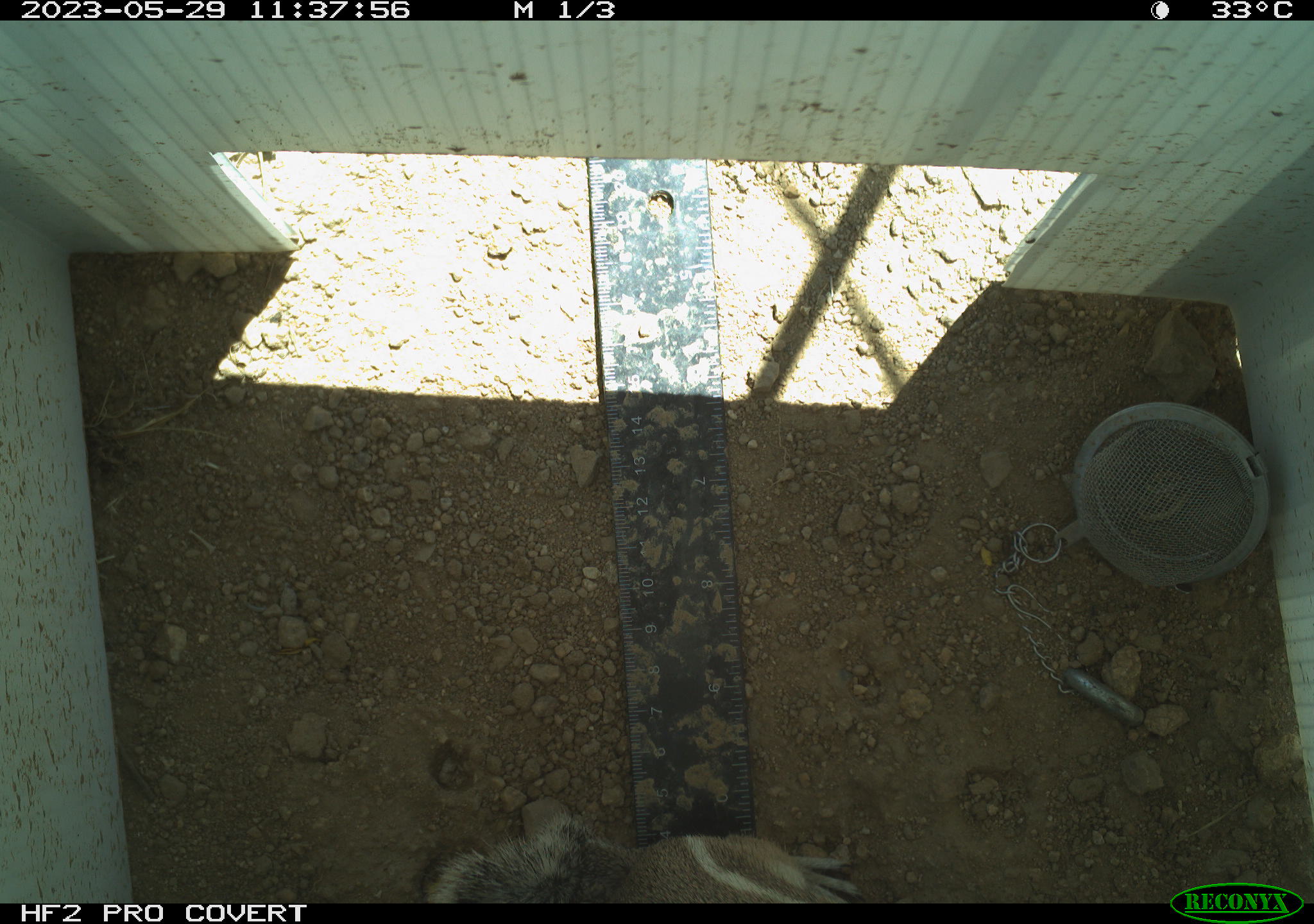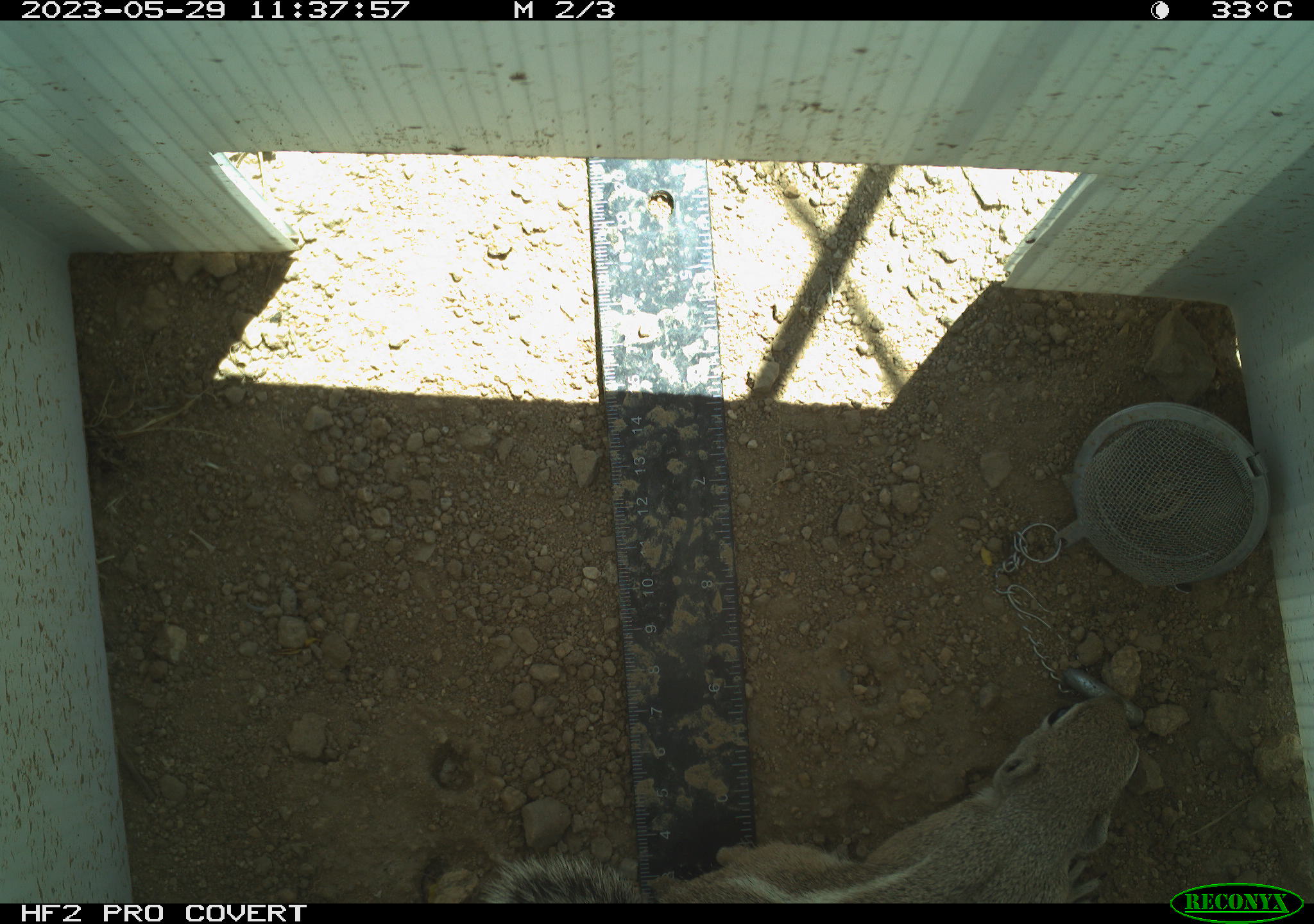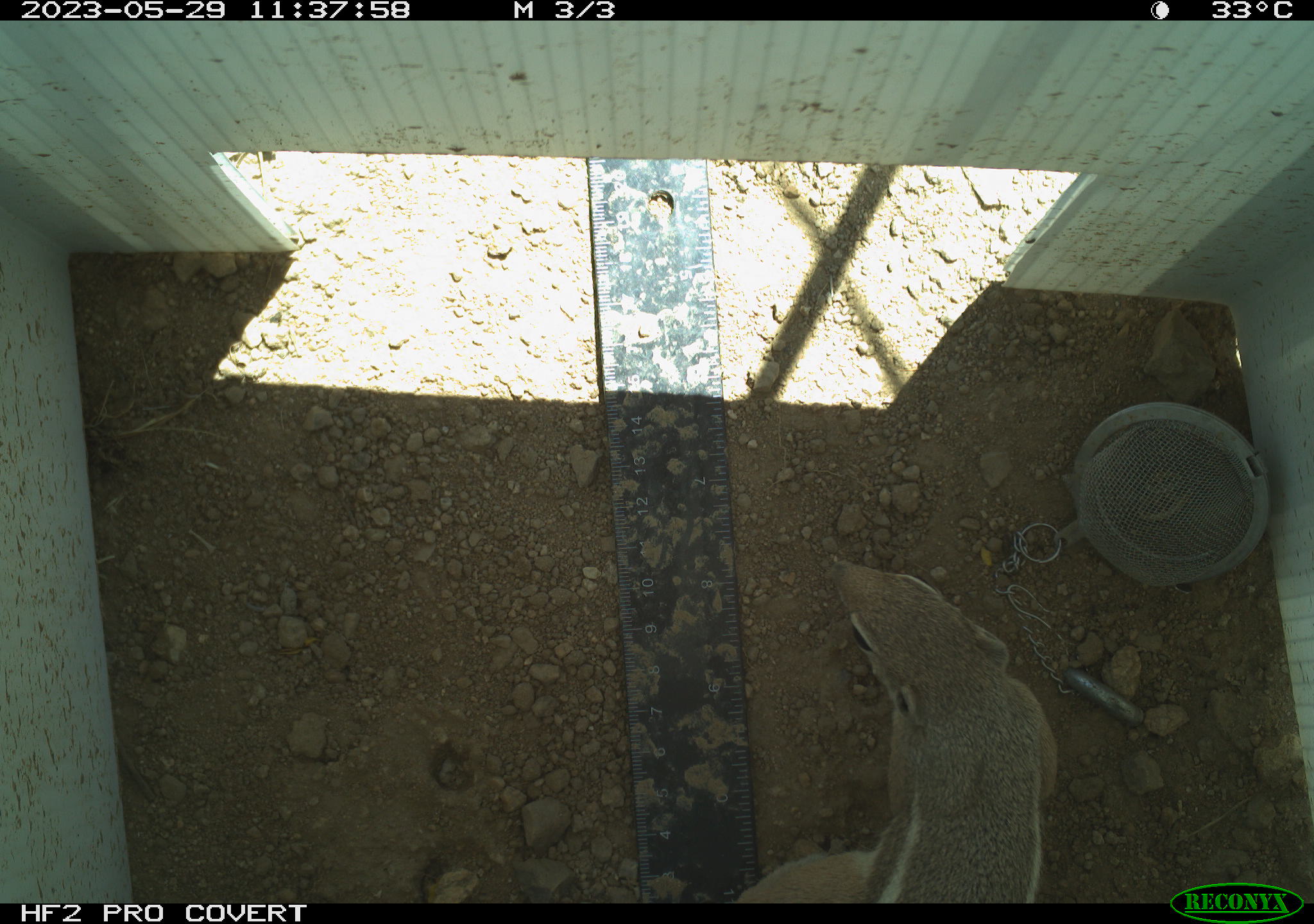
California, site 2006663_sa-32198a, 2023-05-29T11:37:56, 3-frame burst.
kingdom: Animalia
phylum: Chordata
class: Mammalia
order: Rodentia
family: Sciuridae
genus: Ammospermophilus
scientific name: Ammospermophilus leucurus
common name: white-tailed antelope squirrel